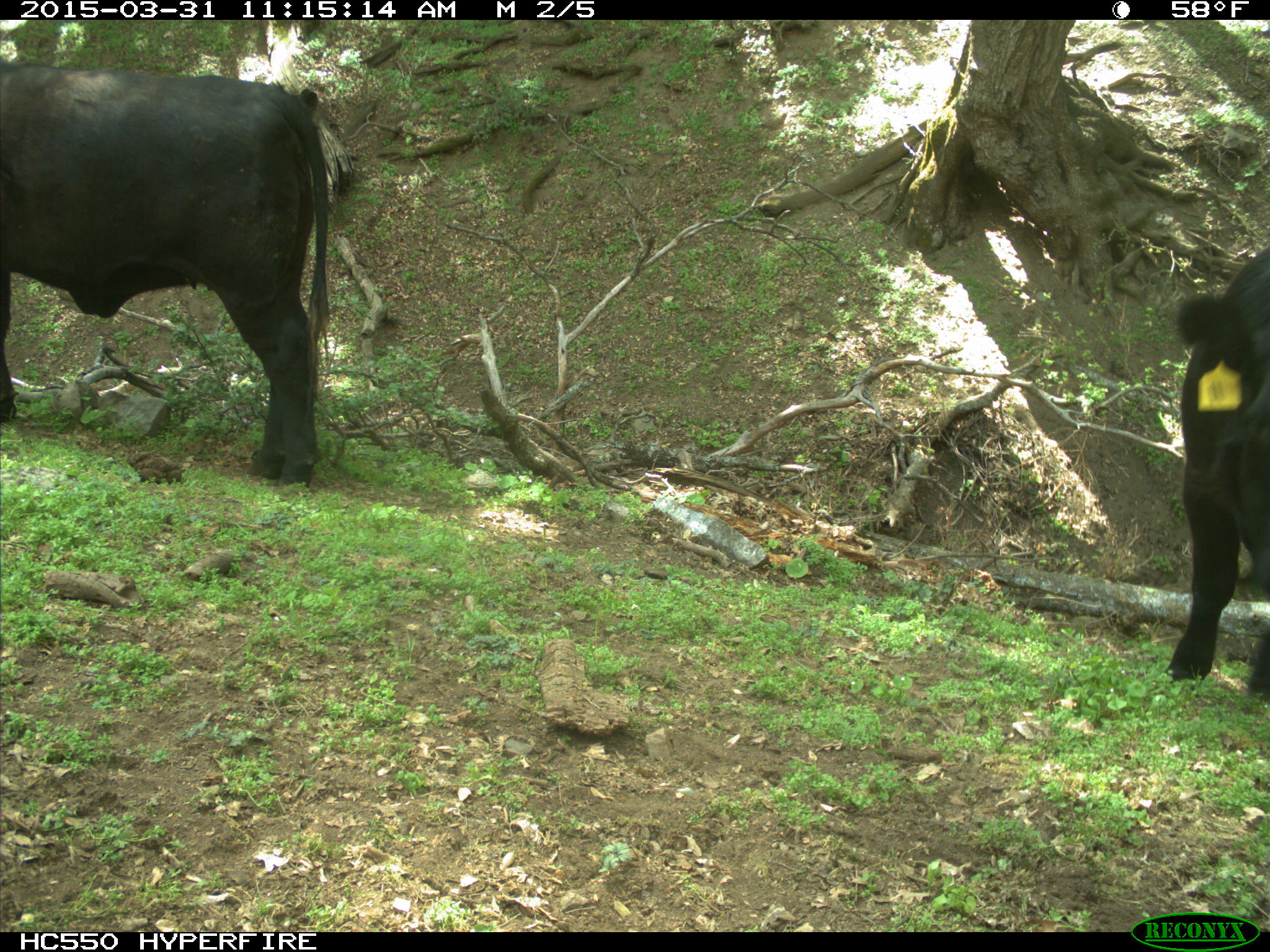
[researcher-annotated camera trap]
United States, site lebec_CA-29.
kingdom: Animalia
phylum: Chordata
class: Mammalia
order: Artiodactyla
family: Bovidae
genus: Bos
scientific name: Bos taurus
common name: domestic cow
Bos taurus (domestic cow).